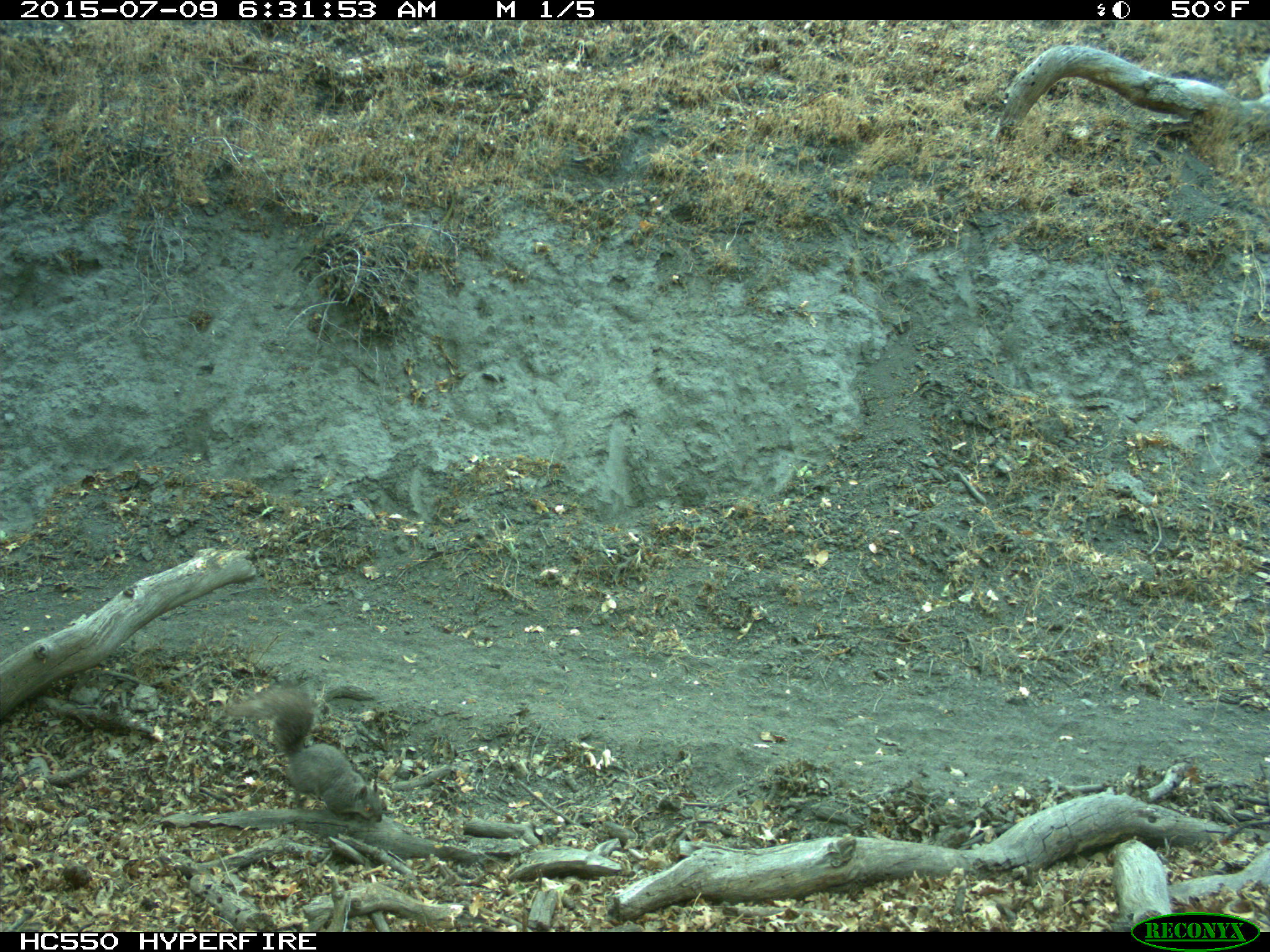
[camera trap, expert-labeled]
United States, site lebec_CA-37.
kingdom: Animalia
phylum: Chordata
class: Mammalia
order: Rodentia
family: Sciuridae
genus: Sciurus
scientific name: Sciurus carolinensis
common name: eastern gray squirrel